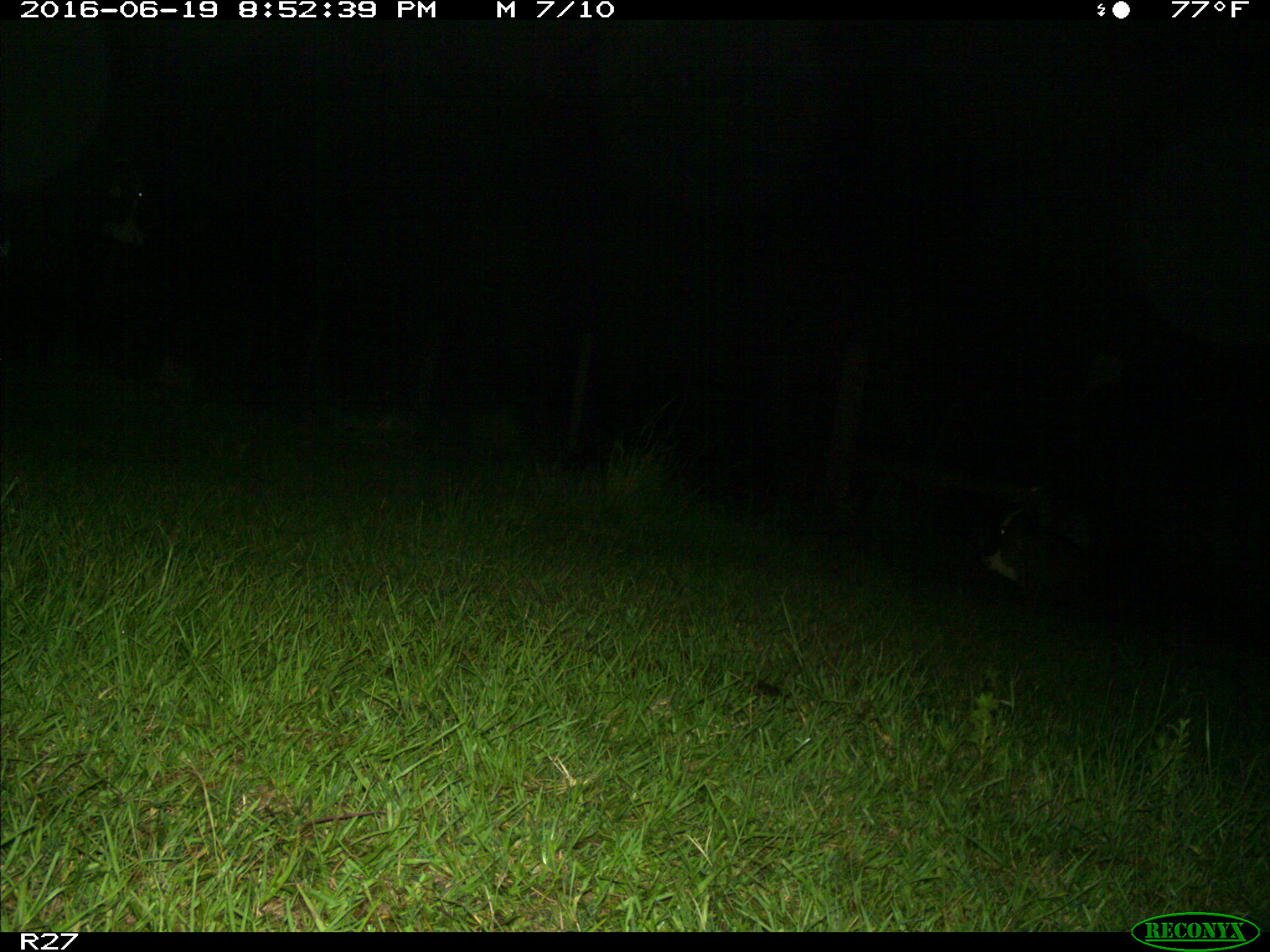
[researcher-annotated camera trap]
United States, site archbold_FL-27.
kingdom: Animalia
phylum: Chordata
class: Mammalia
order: Artiodactyla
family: Bovidae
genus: Bos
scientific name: Bos taurus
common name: domestic cow